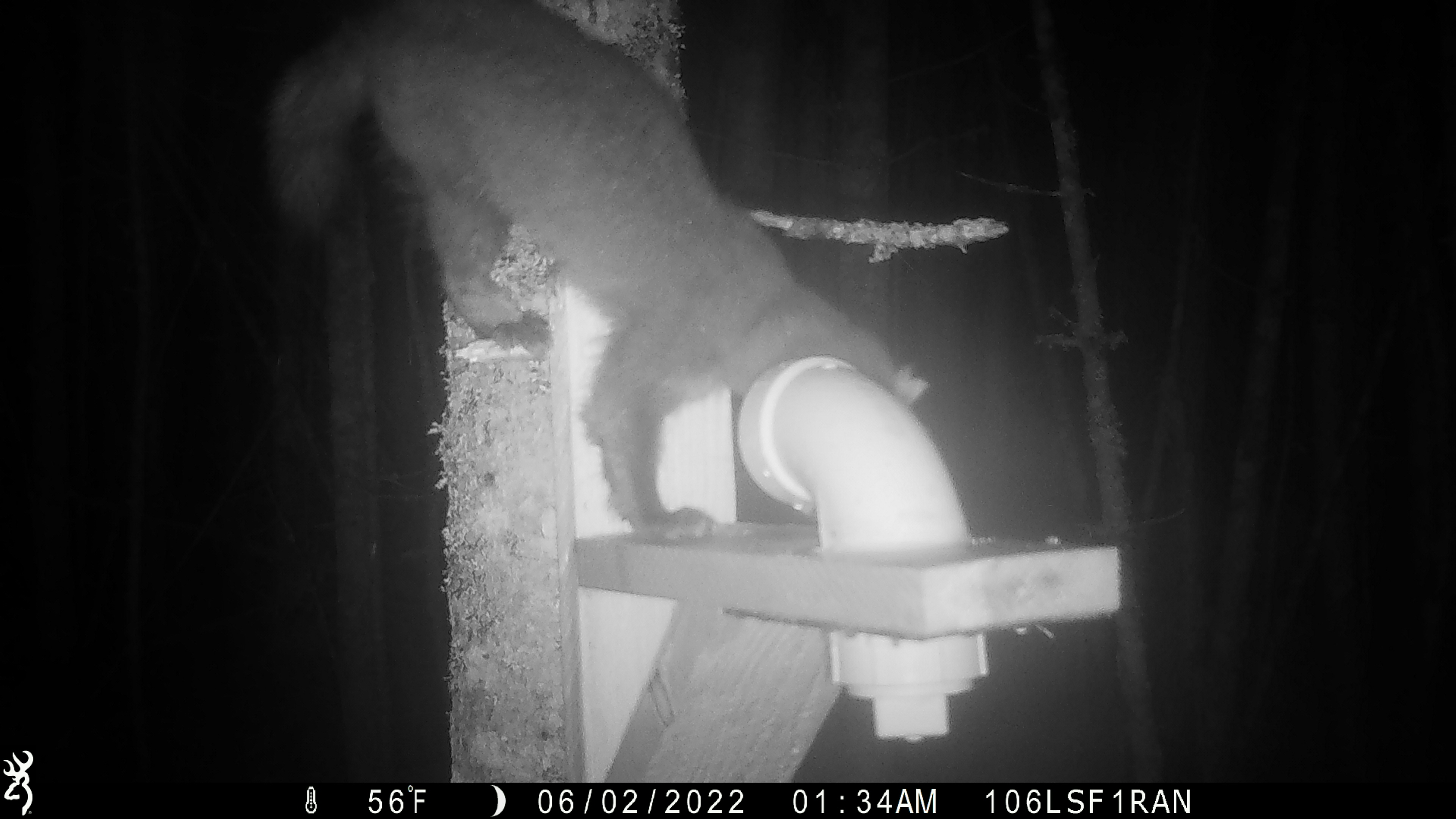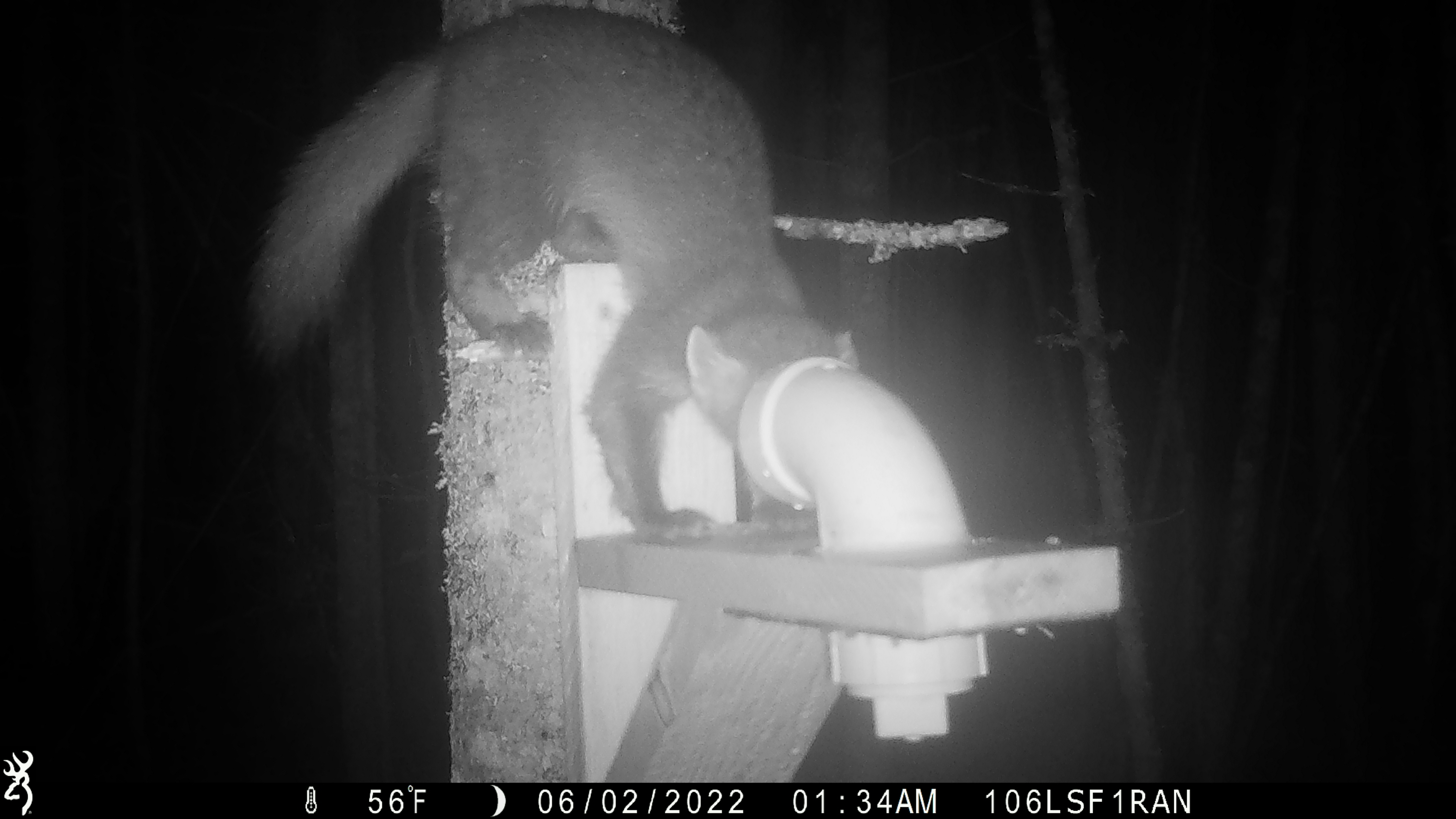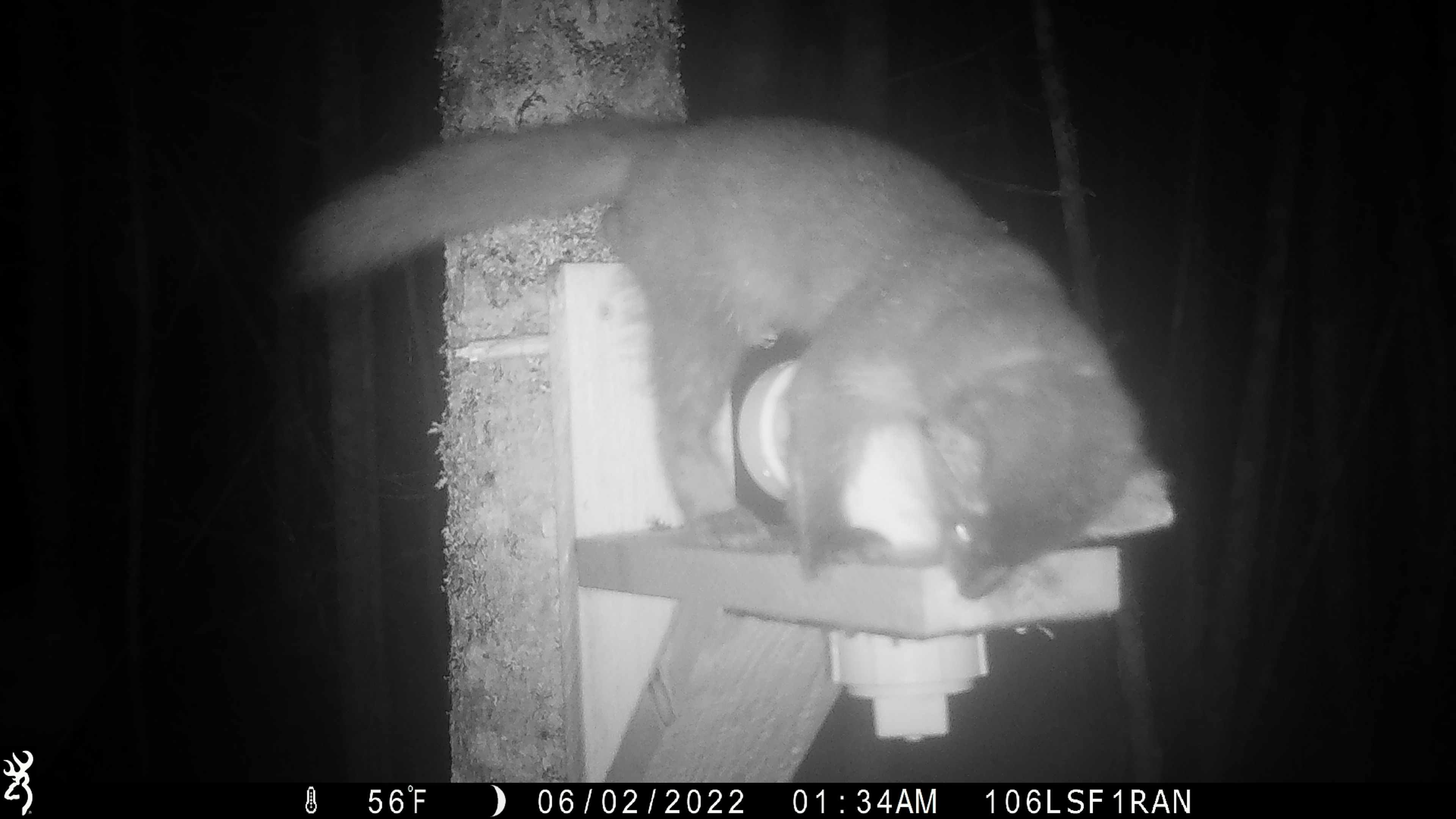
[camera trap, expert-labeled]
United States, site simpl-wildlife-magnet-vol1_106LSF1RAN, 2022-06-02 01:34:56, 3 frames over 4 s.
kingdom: Animalia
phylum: Chordata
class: Mammalia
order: Carnivora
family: Mustelidae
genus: Martes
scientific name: Martes americana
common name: american marten